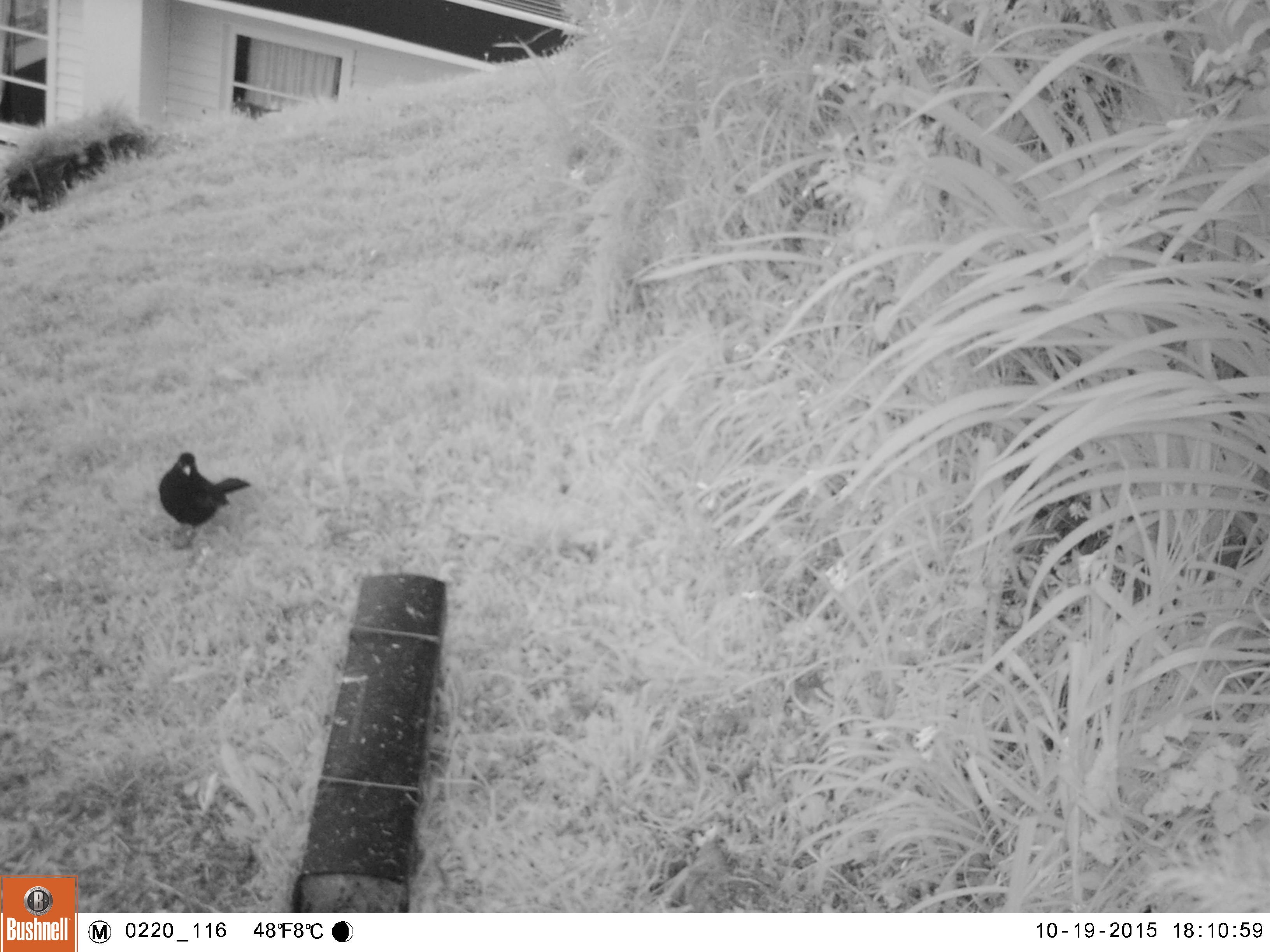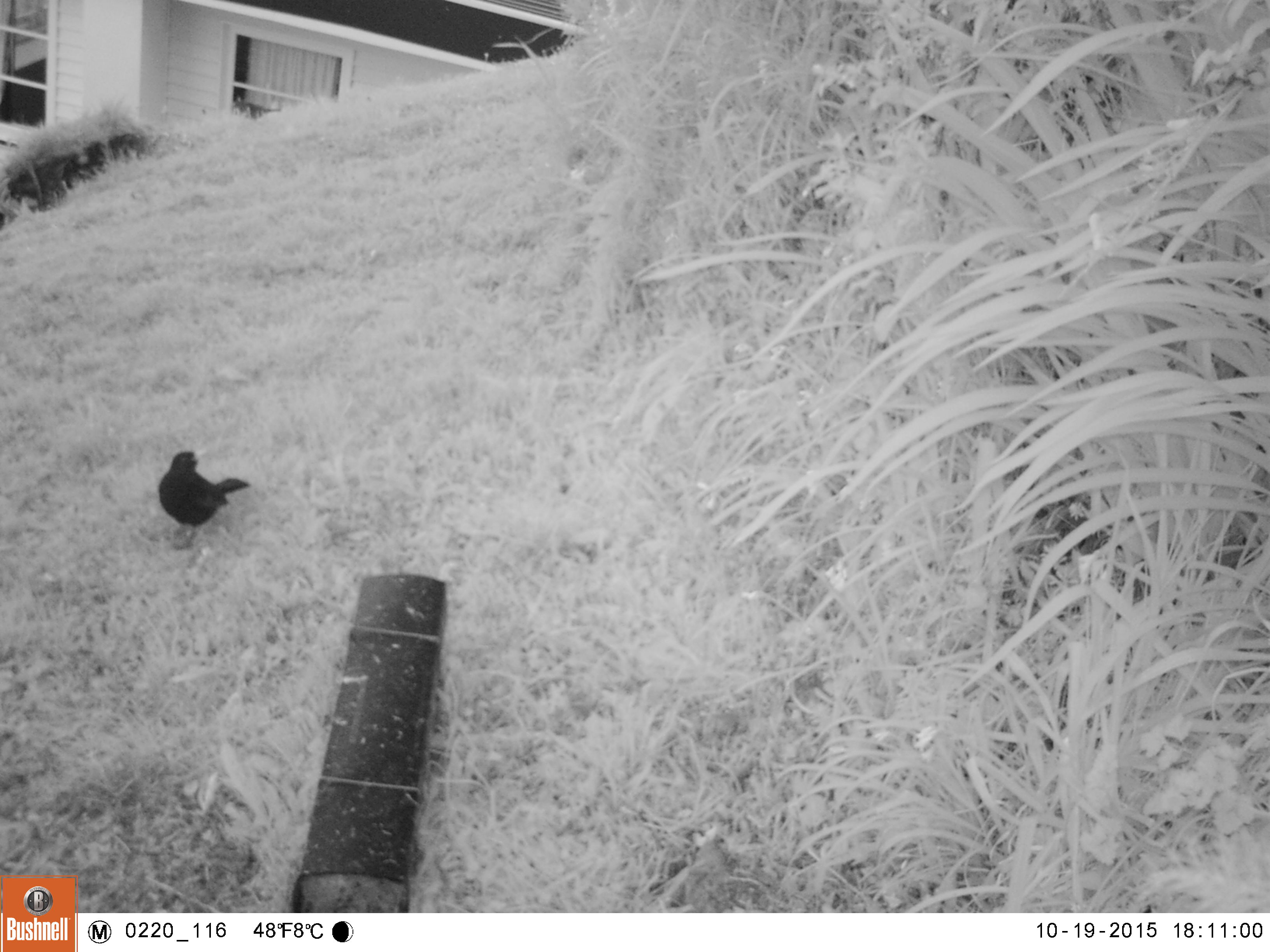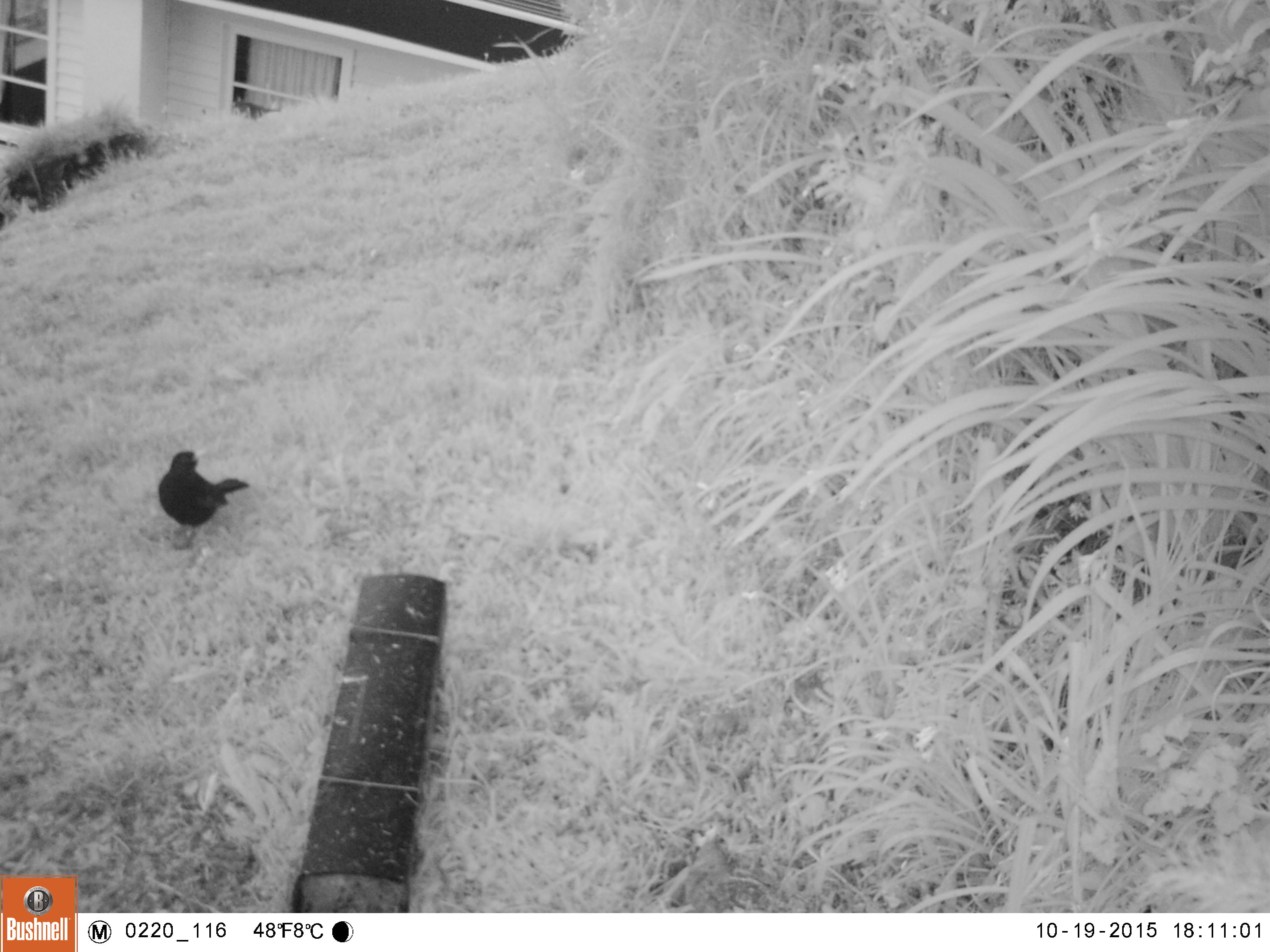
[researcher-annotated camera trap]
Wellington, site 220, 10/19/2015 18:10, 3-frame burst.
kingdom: Animalia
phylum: Chordata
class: Aves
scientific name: Aves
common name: bird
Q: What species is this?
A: Bird (Aves).